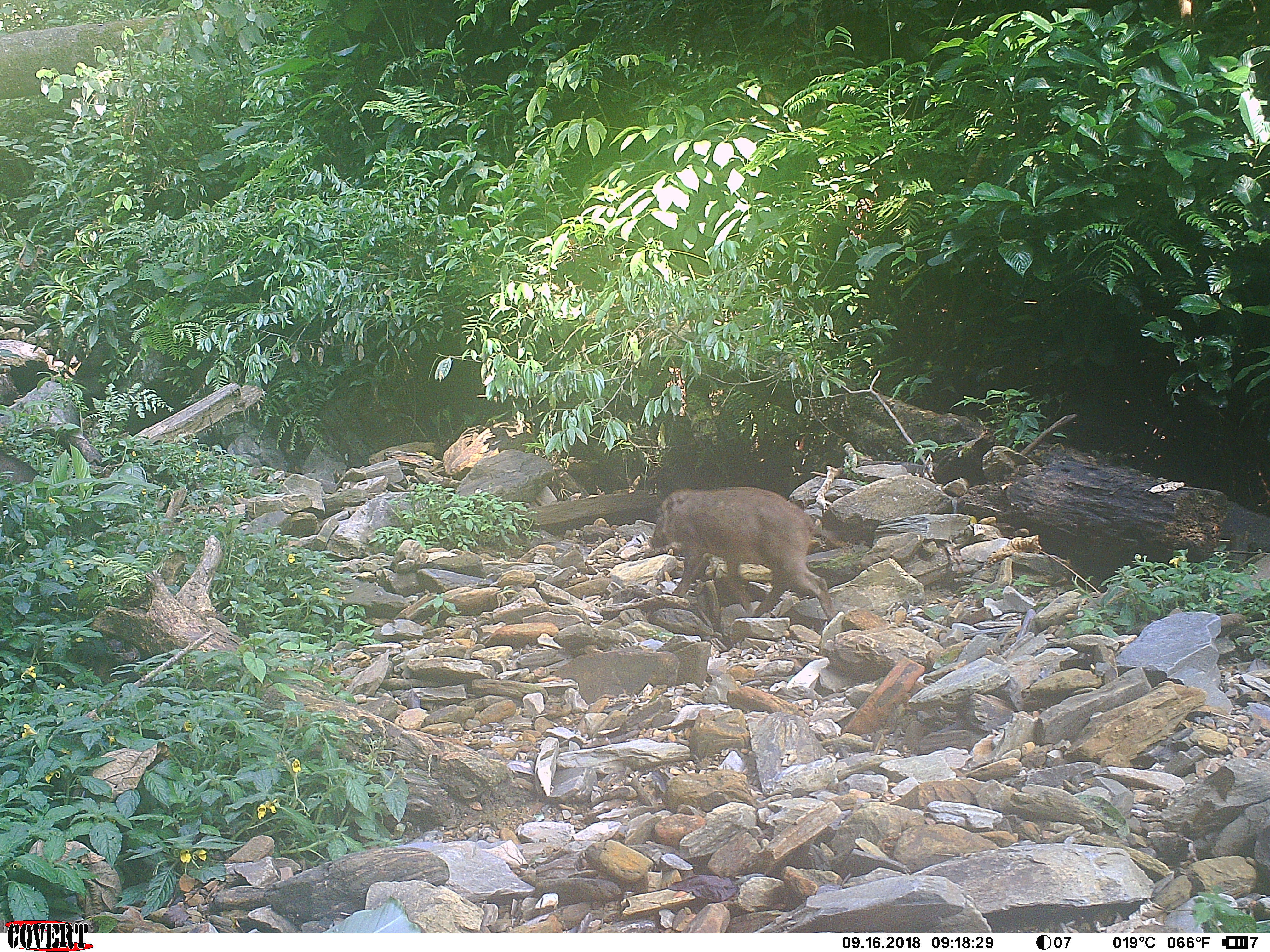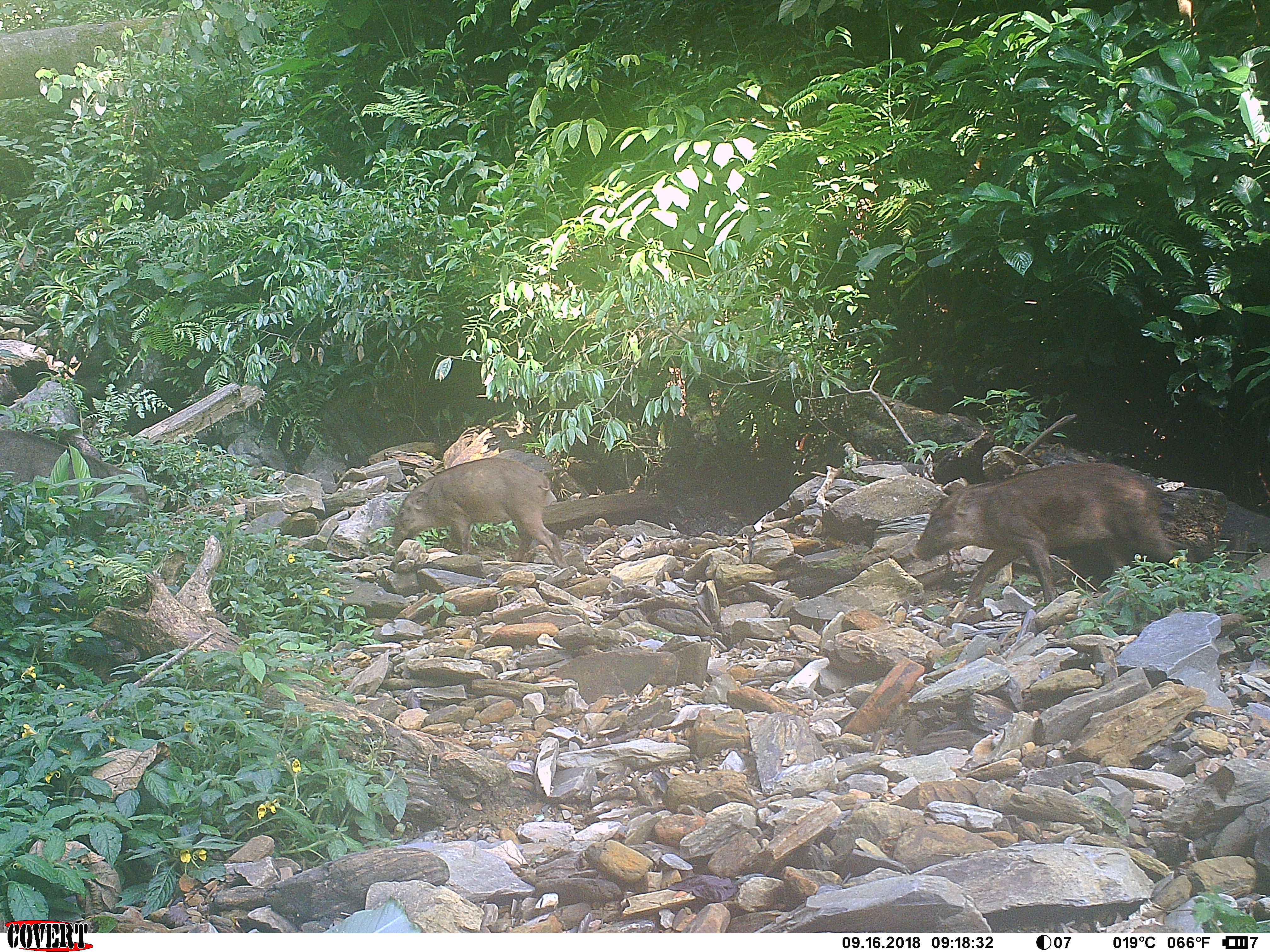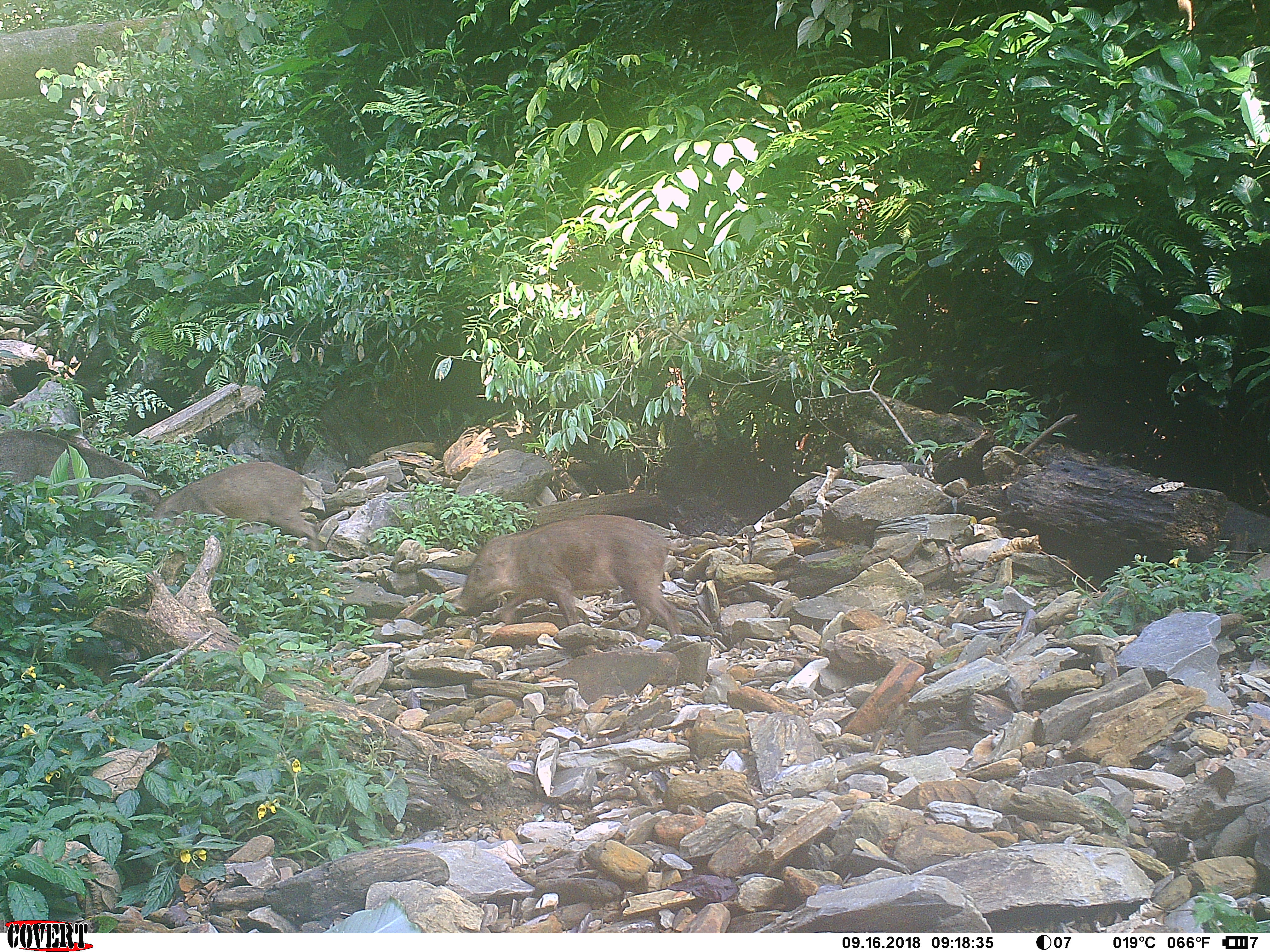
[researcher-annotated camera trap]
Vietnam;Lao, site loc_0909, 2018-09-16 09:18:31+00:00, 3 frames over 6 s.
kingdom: Animalia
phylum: Chordata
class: Mammalia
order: Artiodactyla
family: Suidae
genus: Sus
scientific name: Sus scrofa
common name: eurasian wild pig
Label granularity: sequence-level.